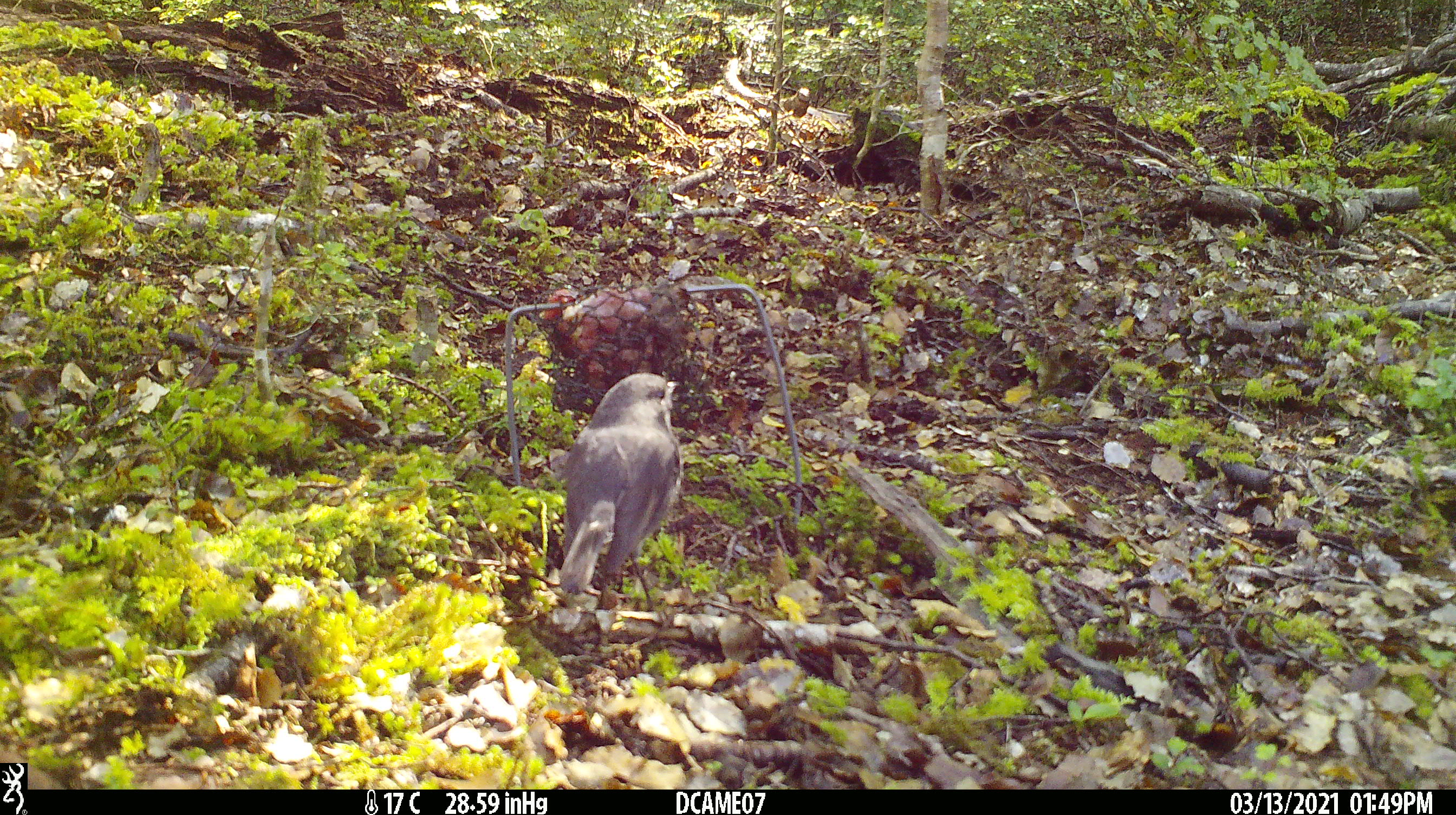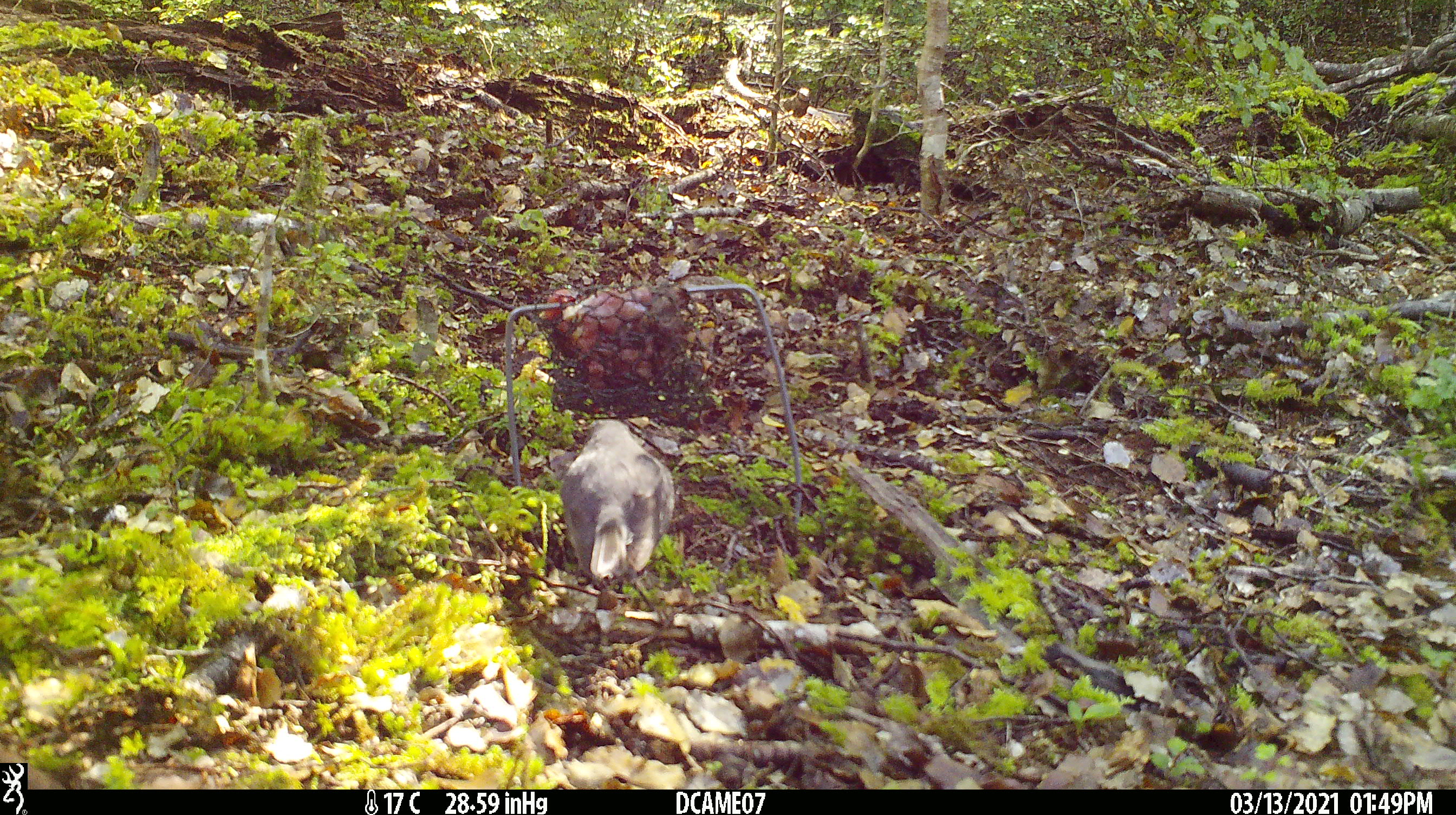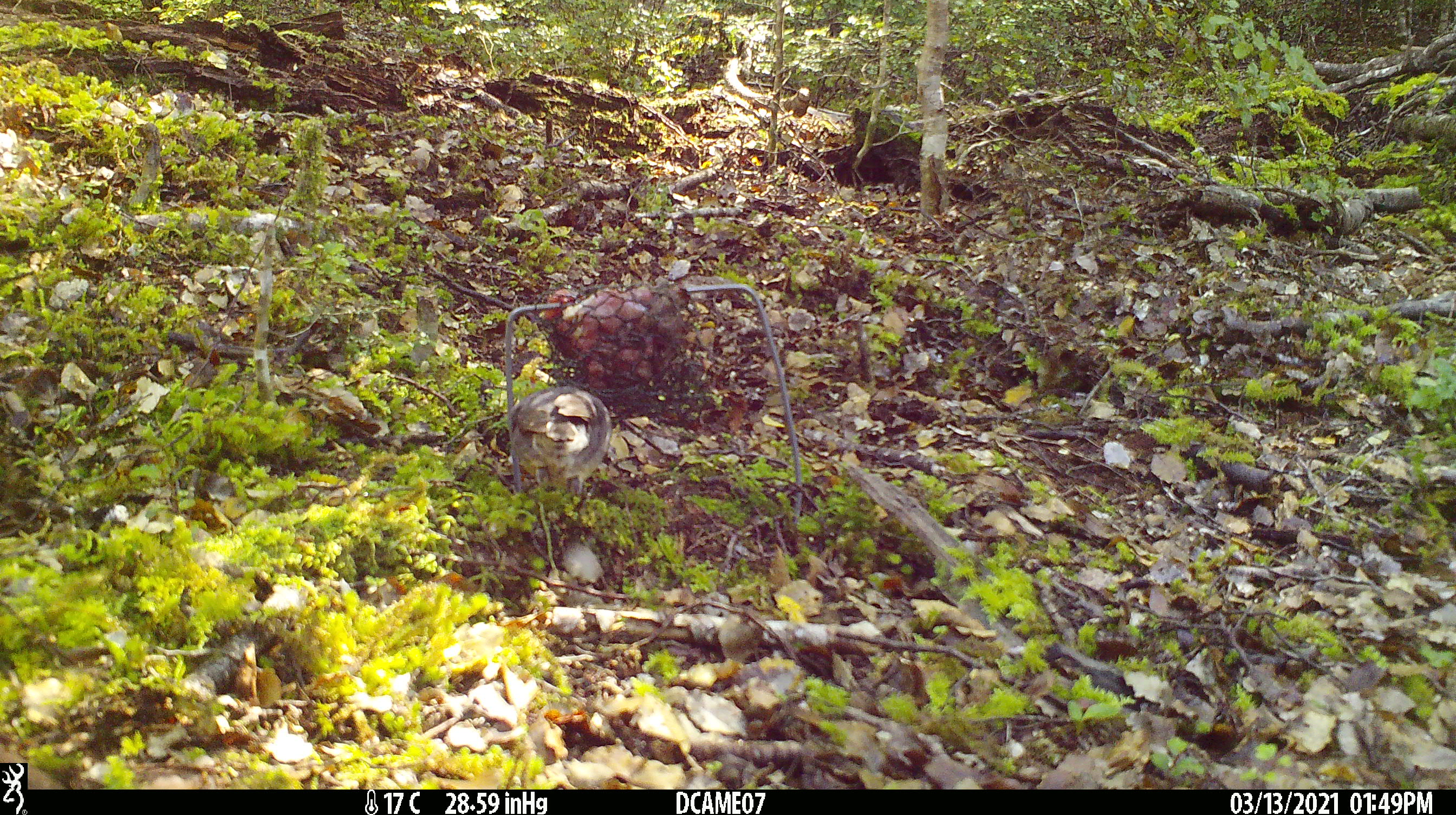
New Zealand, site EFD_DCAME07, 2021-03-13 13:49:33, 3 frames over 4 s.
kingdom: Animalia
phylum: Chordata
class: Aves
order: Passeriformes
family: Petroicidae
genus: Petroica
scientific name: Petroica australis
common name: new zealand robin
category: robin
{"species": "robin (new zealand robin) (Petroica australis)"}